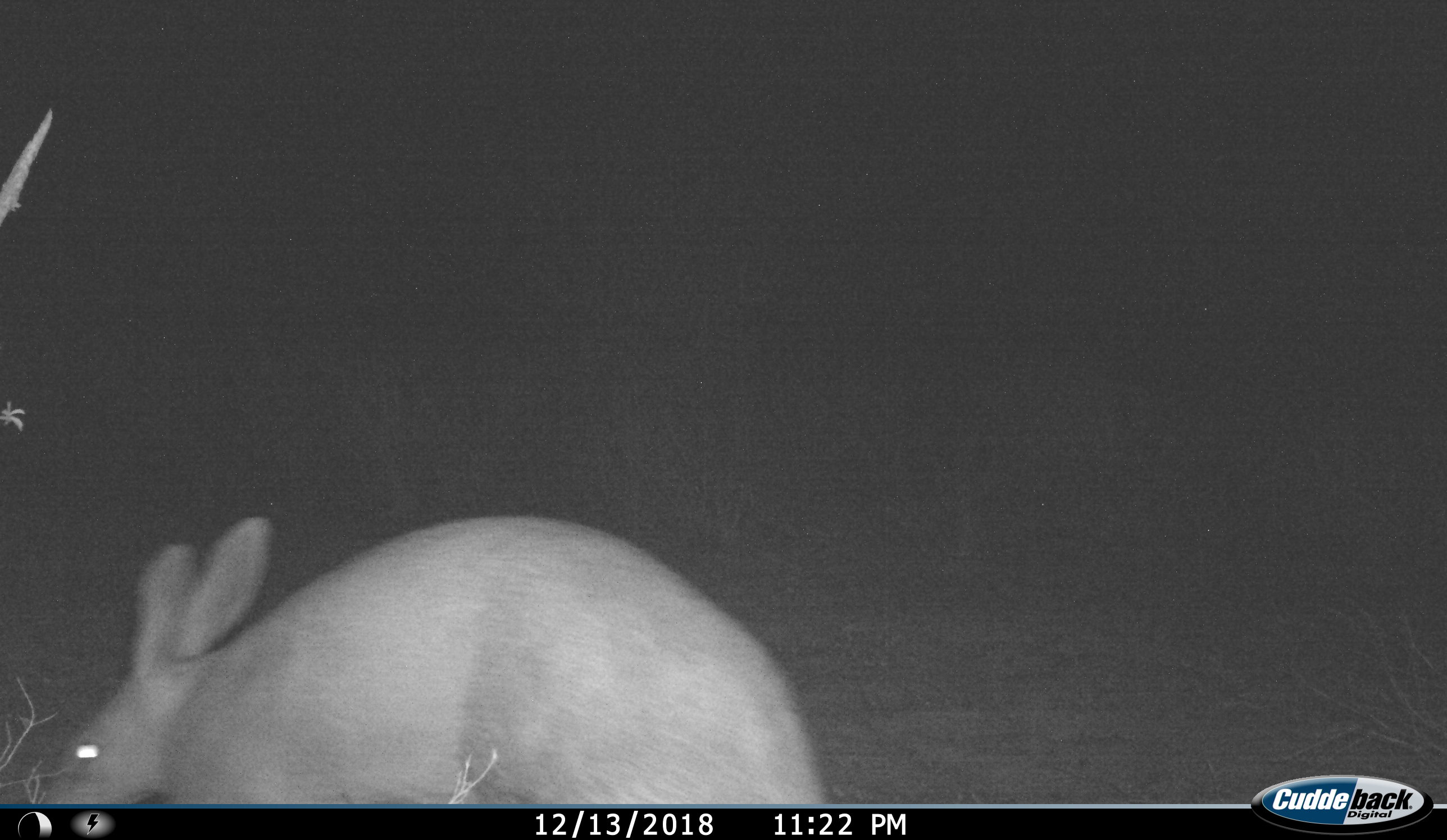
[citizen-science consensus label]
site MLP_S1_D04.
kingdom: Animalia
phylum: Chordata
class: Mammalia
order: Tubulidentata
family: Orycteropodidae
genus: Orycteropus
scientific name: Orycteropus afer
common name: aardvark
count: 1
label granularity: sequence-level